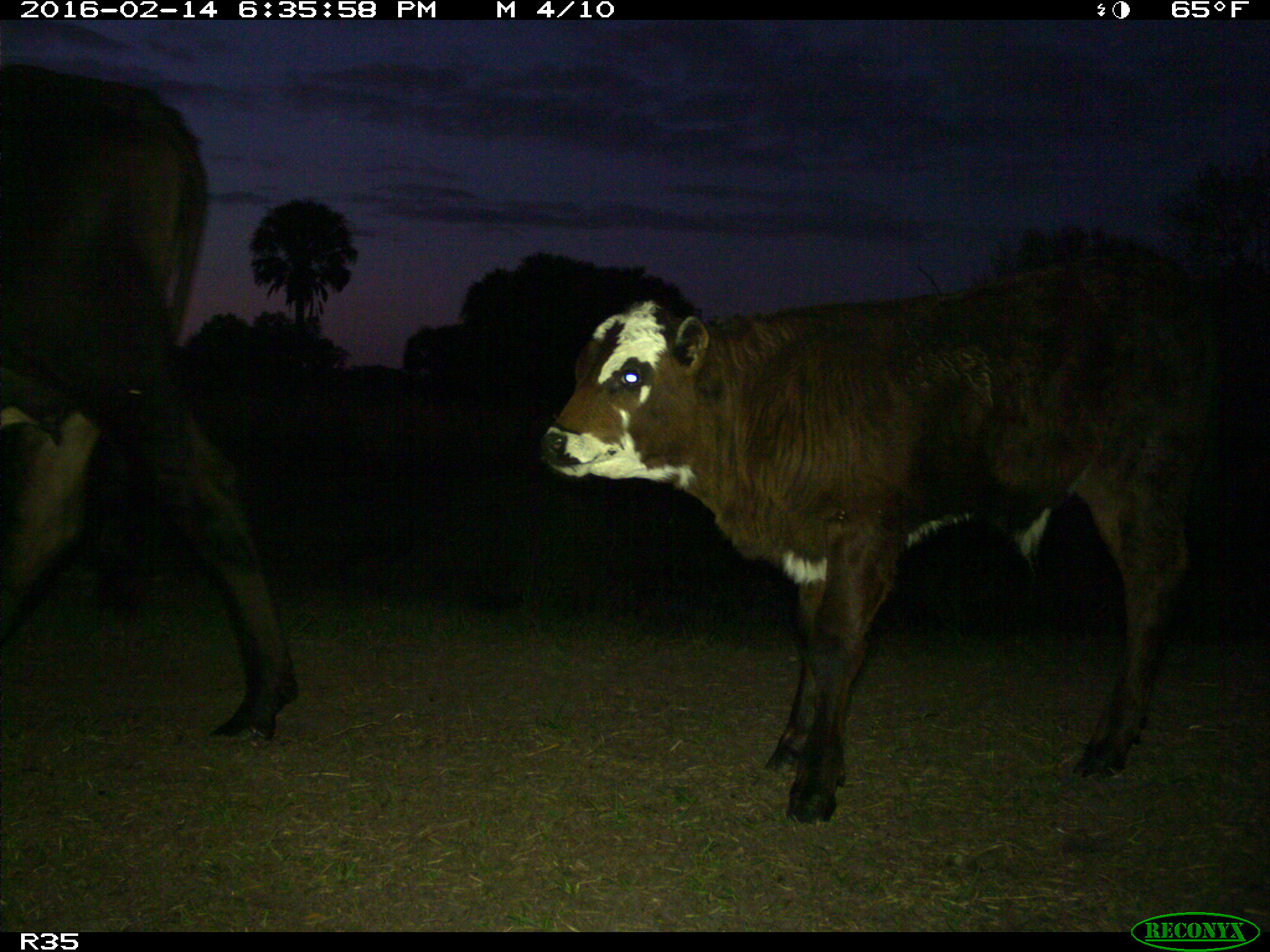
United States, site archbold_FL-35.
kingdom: Animalia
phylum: Chordata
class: Mammalia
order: Artiodactyla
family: Bovidae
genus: Bos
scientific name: Bos taurus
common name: domestic cow